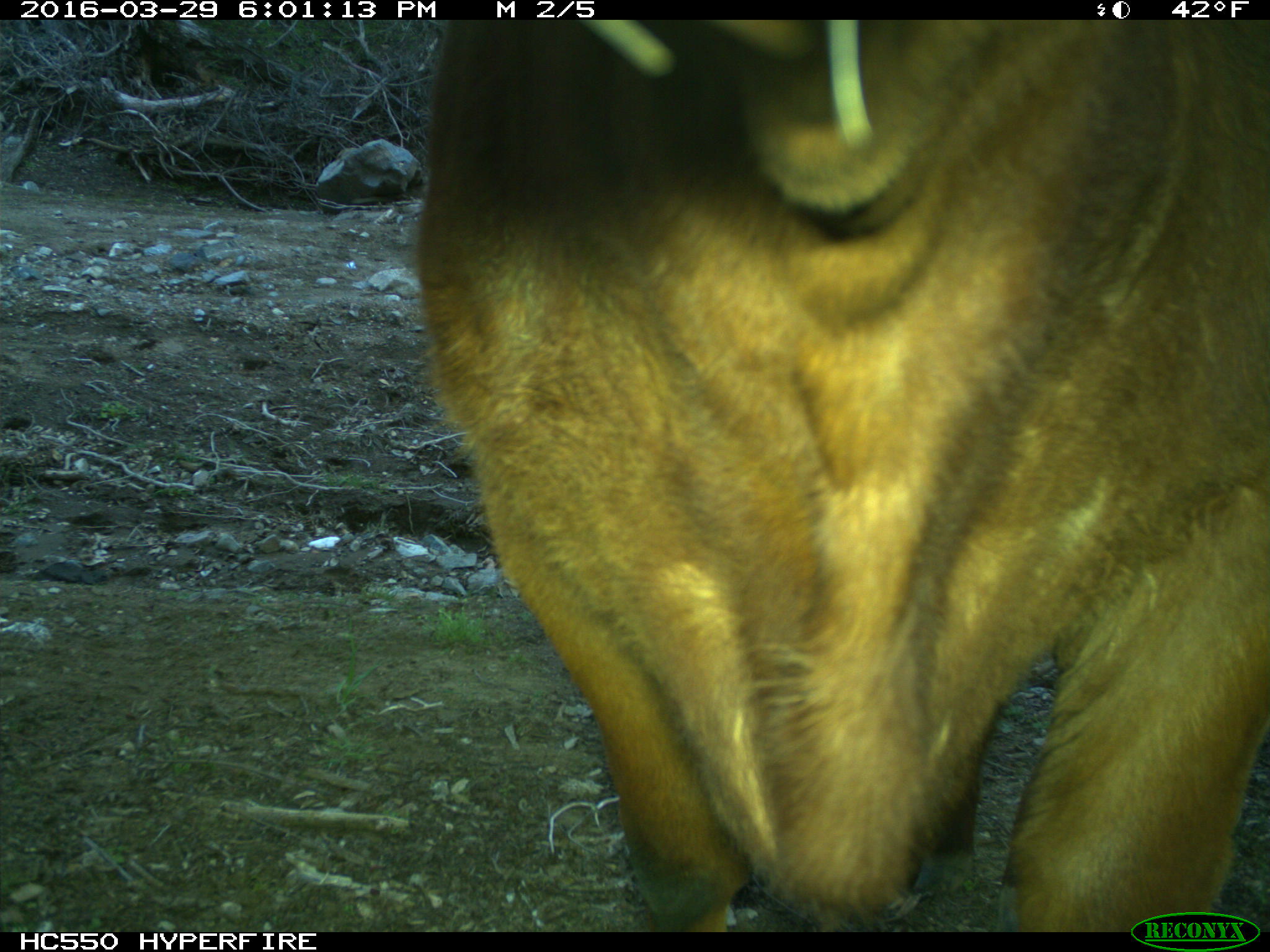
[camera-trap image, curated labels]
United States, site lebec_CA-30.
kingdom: Animalia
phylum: Chordata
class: Mammalia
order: Artiodactyla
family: Bovidae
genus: Bos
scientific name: Bos taurus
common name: domestic cow